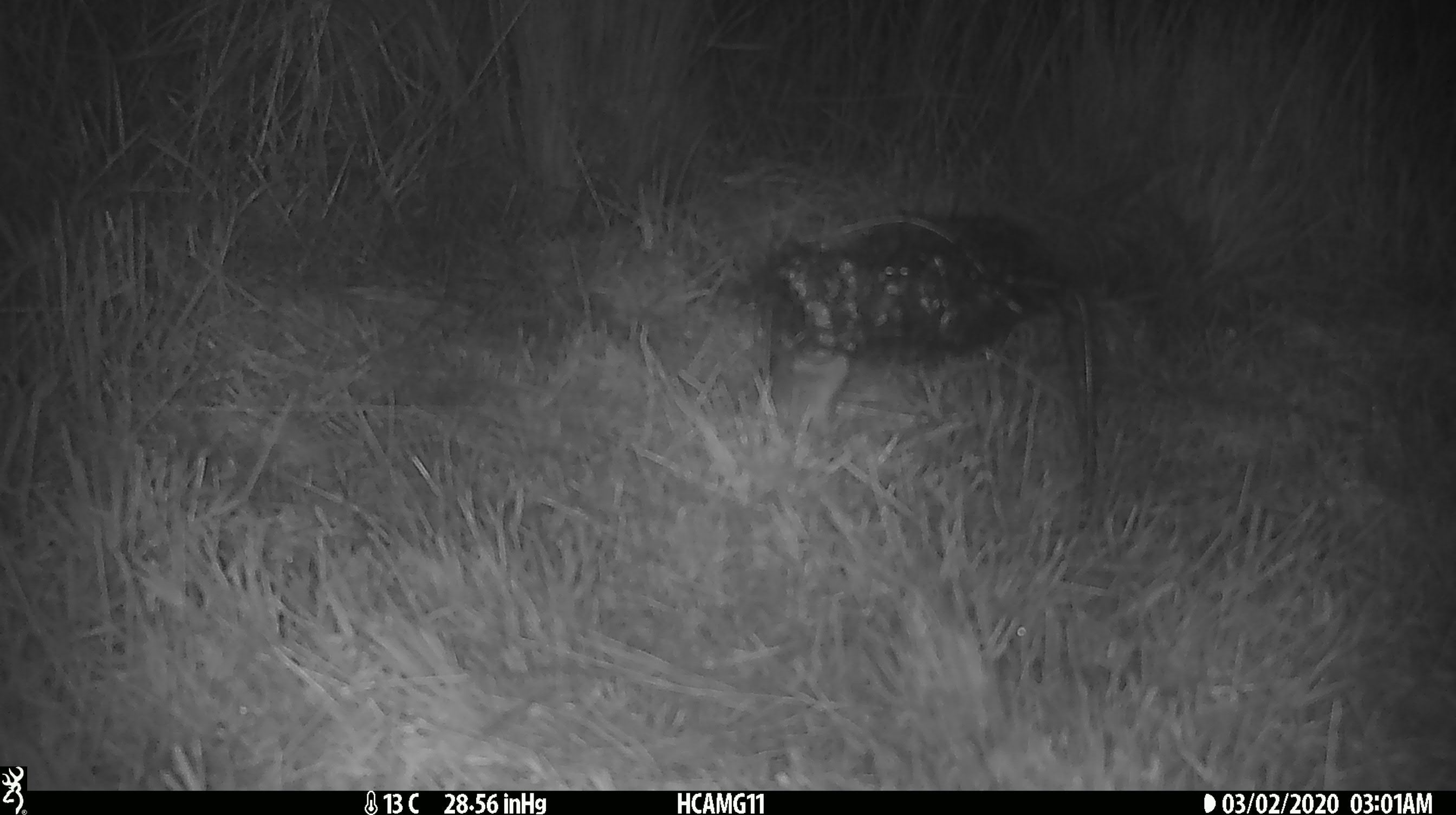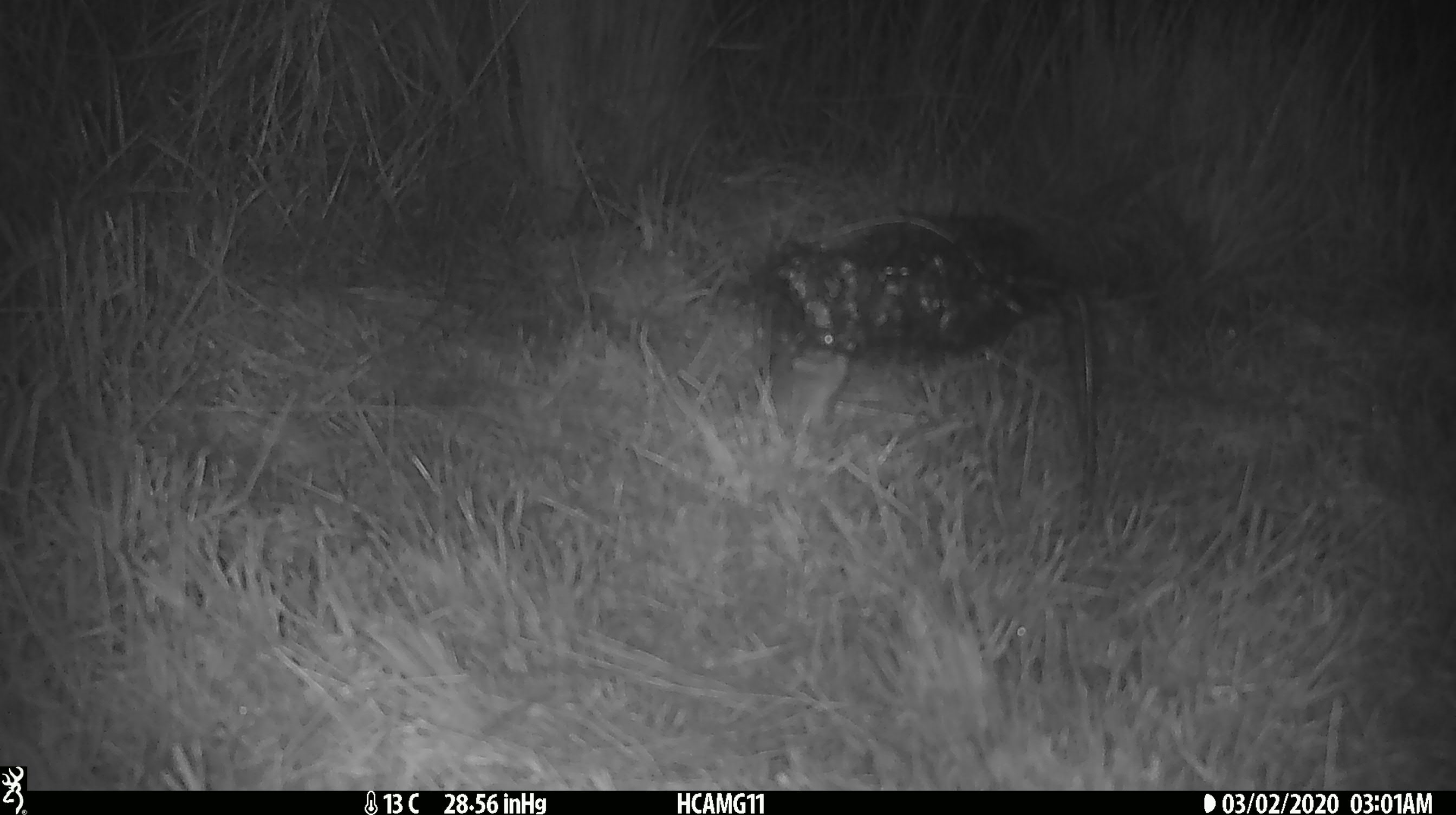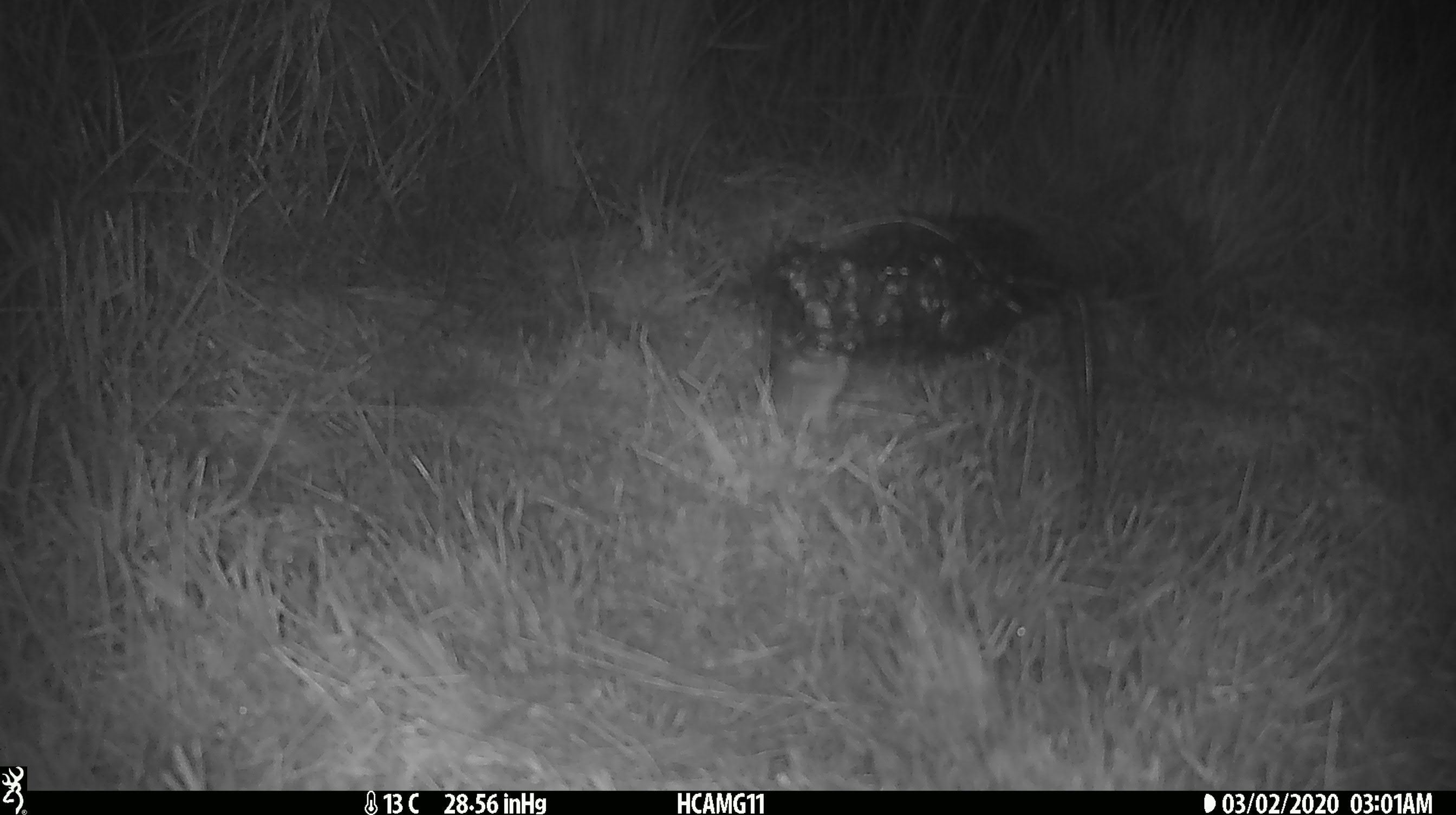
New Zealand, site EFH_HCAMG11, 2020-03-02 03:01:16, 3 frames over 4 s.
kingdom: Animalia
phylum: Chordata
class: Mammalia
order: Rodentia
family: Muridae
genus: Mus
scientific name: Mus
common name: mouse